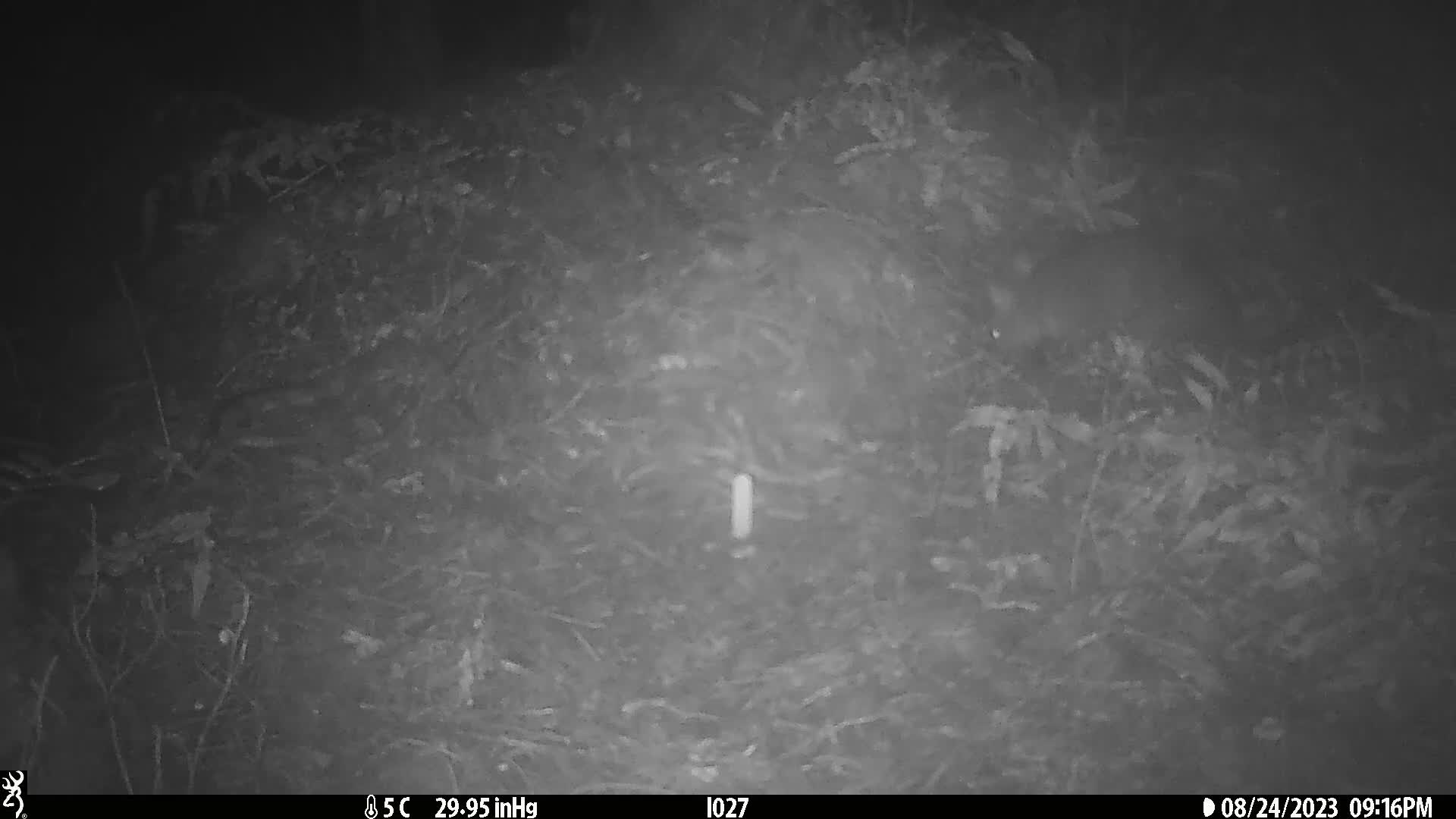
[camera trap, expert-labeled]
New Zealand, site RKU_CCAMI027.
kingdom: Animalia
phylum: Chordata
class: Mammalia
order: Diprotodontia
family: Phalangeridae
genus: Trichosurus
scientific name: Trichosurus vulpecula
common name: common brushtail possum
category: possum